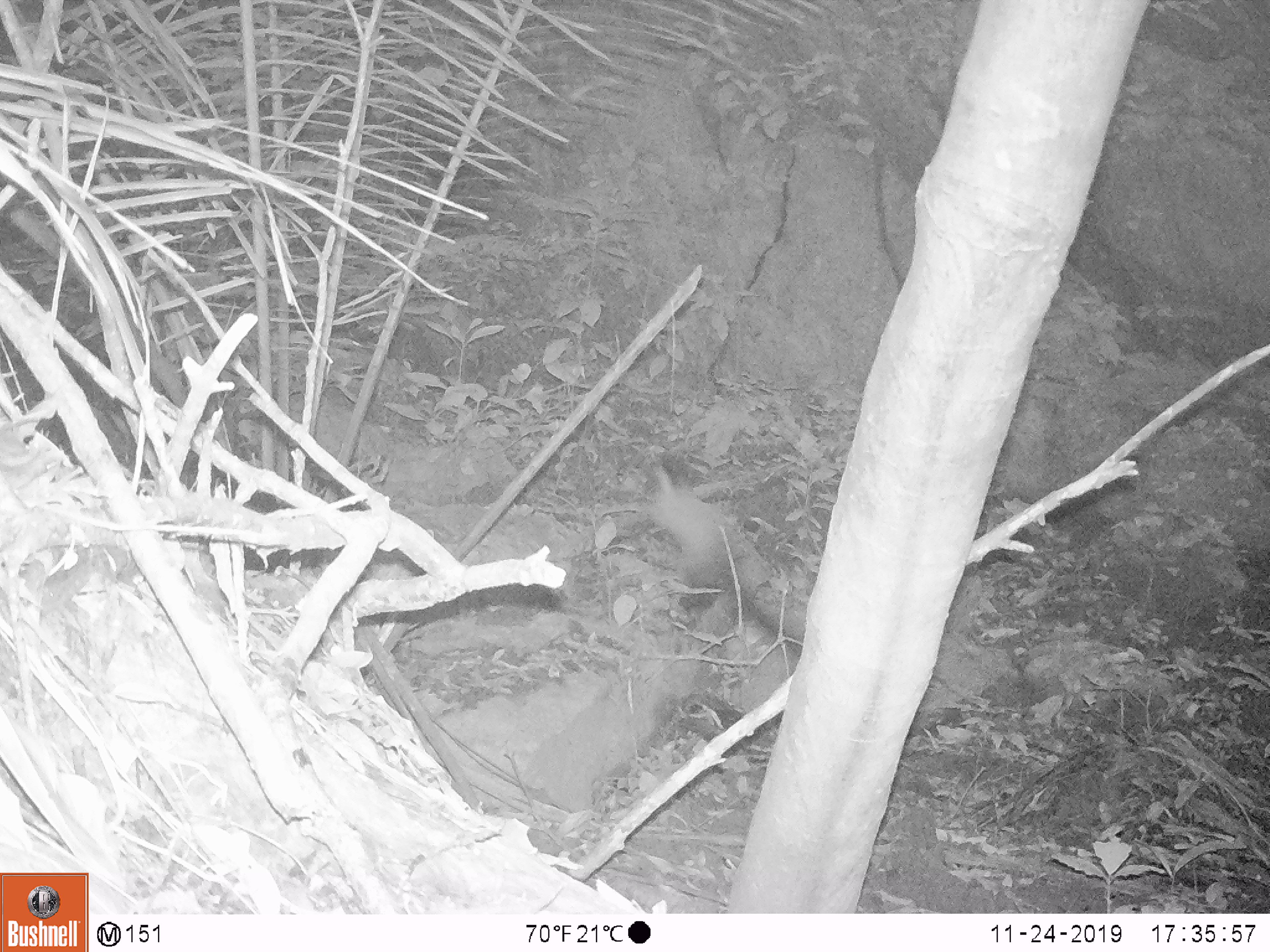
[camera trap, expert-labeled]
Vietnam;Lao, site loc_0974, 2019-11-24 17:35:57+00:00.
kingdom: Animalia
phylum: Chordata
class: Mammalia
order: Carnivora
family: Mustelidae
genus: Martes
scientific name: Martes flavigula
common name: yellow-throated marten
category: yellow throated marten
Yellow throated marten (yellow-throated marten) (Martes flavigula). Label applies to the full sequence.